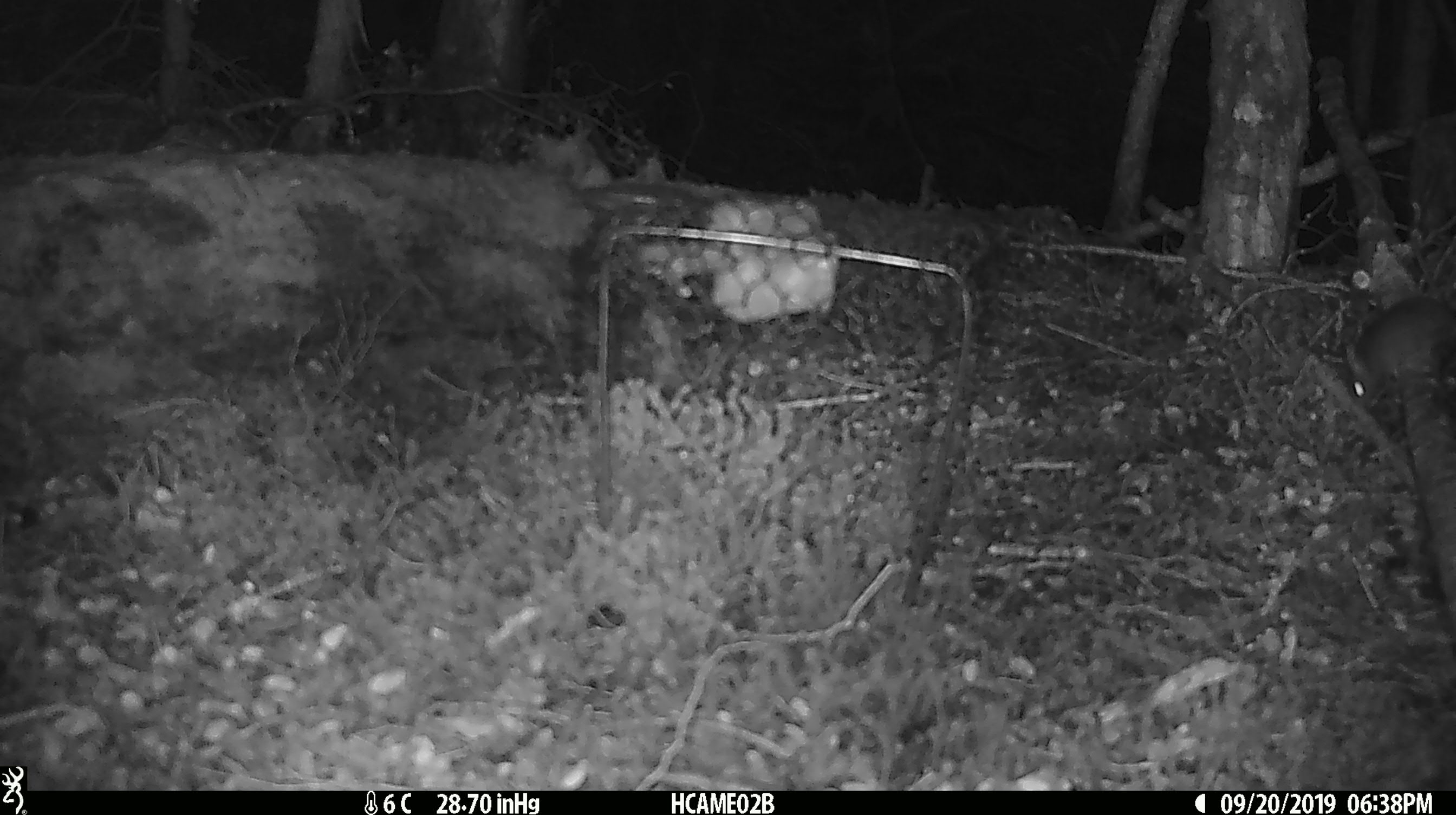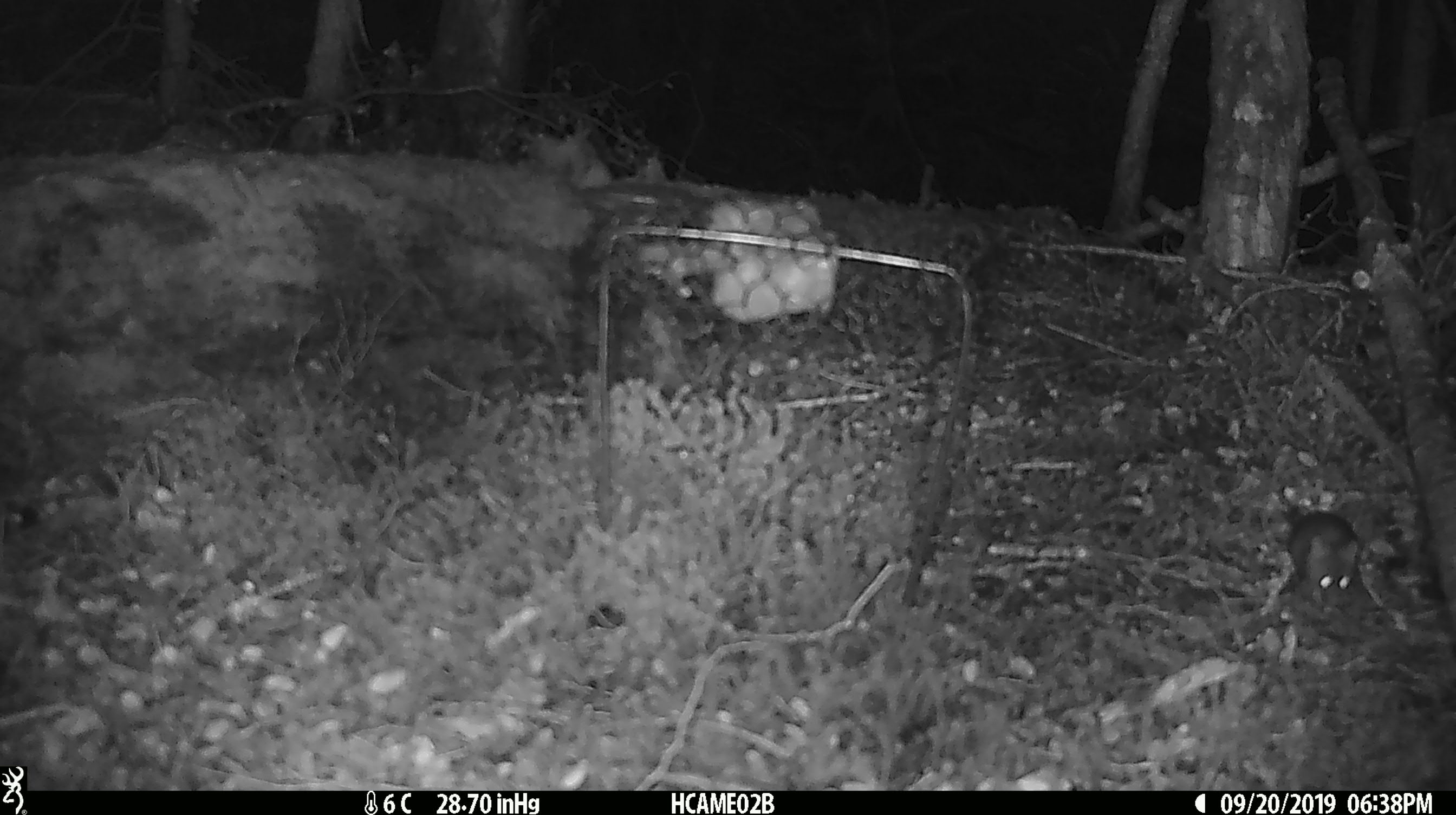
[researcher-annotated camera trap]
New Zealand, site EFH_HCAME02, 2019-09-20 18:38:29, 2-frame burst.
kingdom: Animalia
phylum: Chordata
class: Mammalia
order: Rodentia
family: Muridae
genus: Mus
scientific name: Mus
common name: mouse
Mouse (Mus).